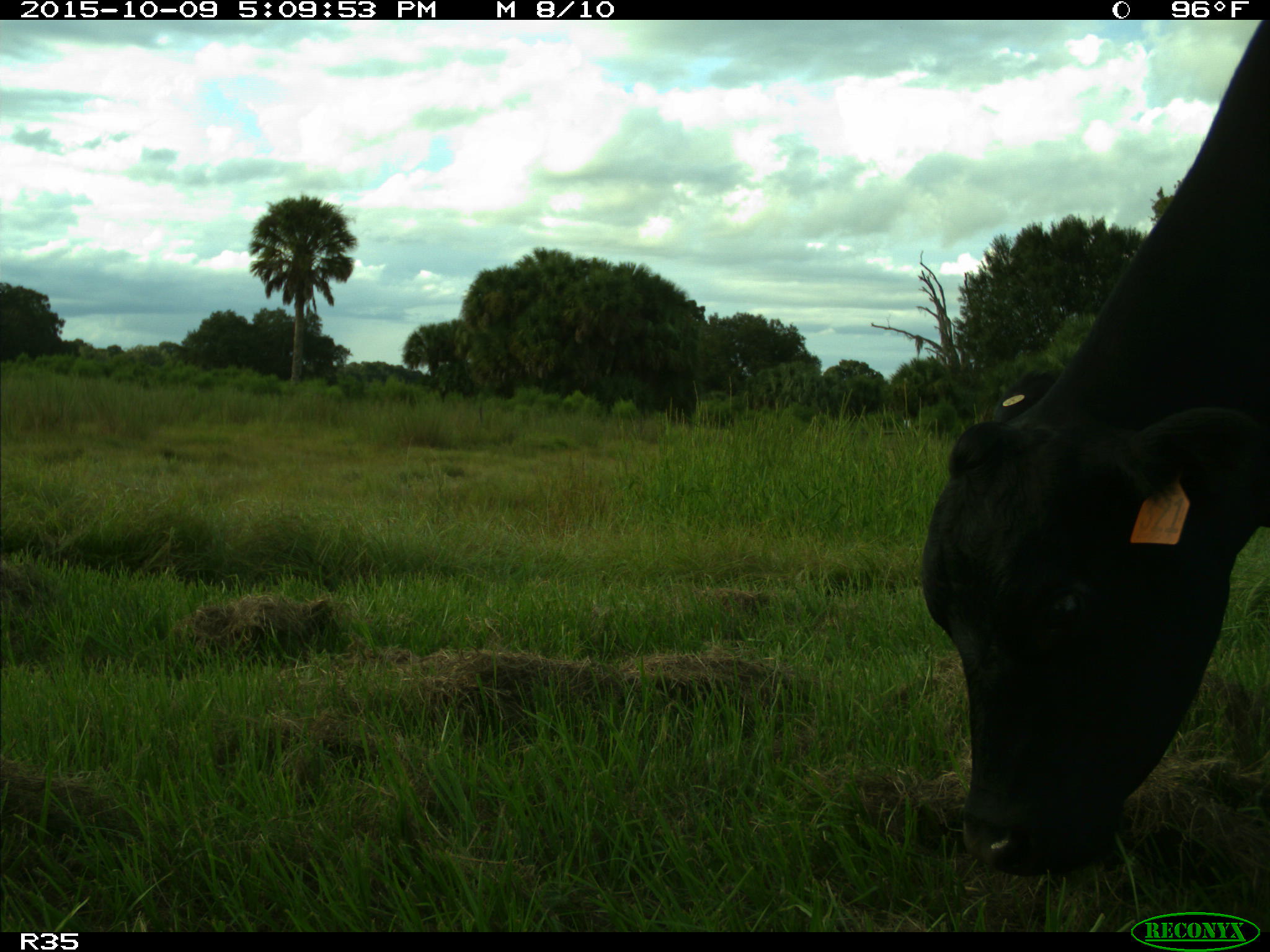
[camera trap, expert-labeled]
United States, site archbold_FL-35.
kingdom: Animalia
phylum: Chordata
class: Mammalia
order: Artiodactyla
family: Bovidae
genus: Bos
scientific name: Bos taurus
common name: domestic cow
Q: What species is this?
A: Bos taurus (domestic cow).